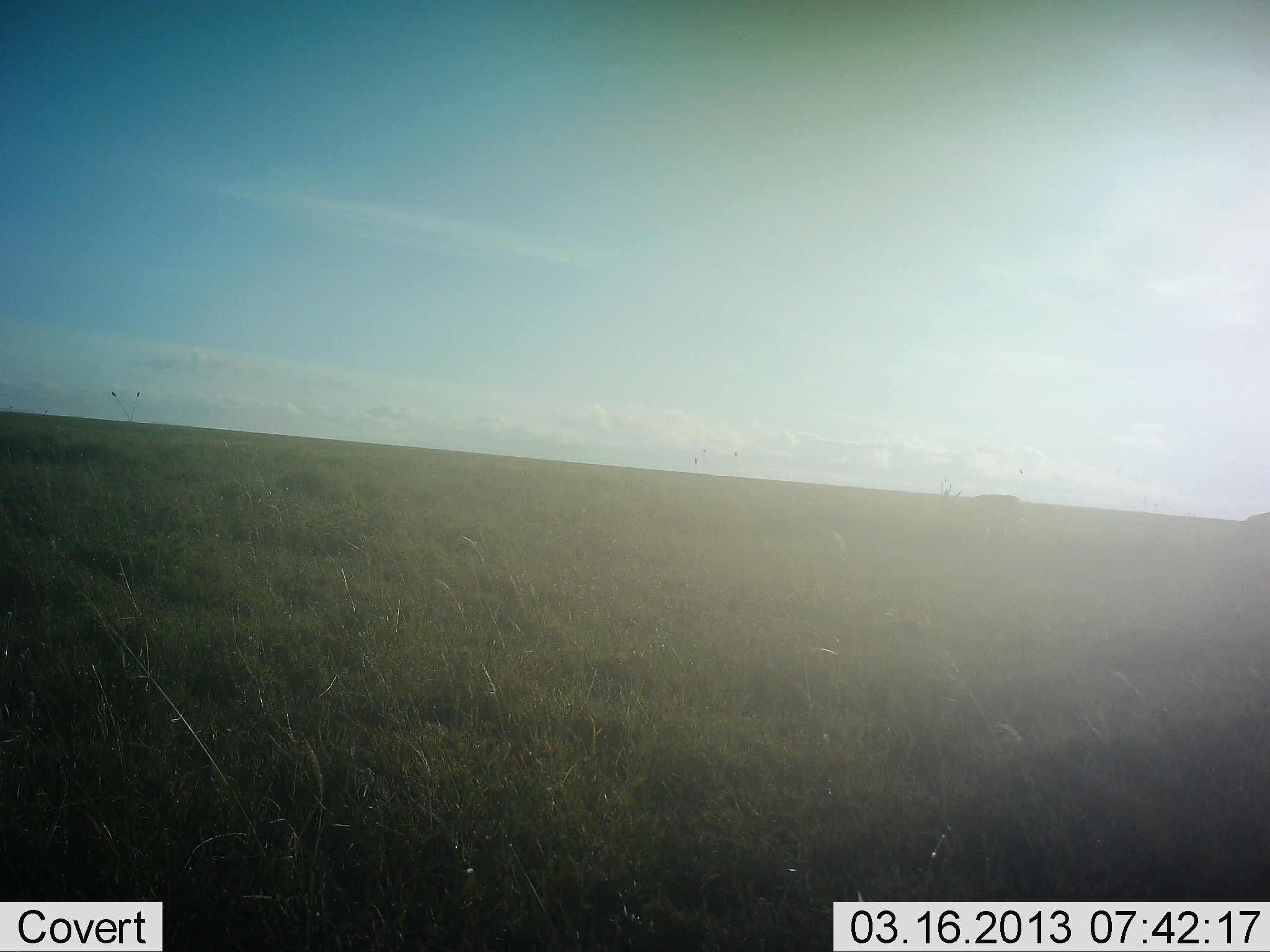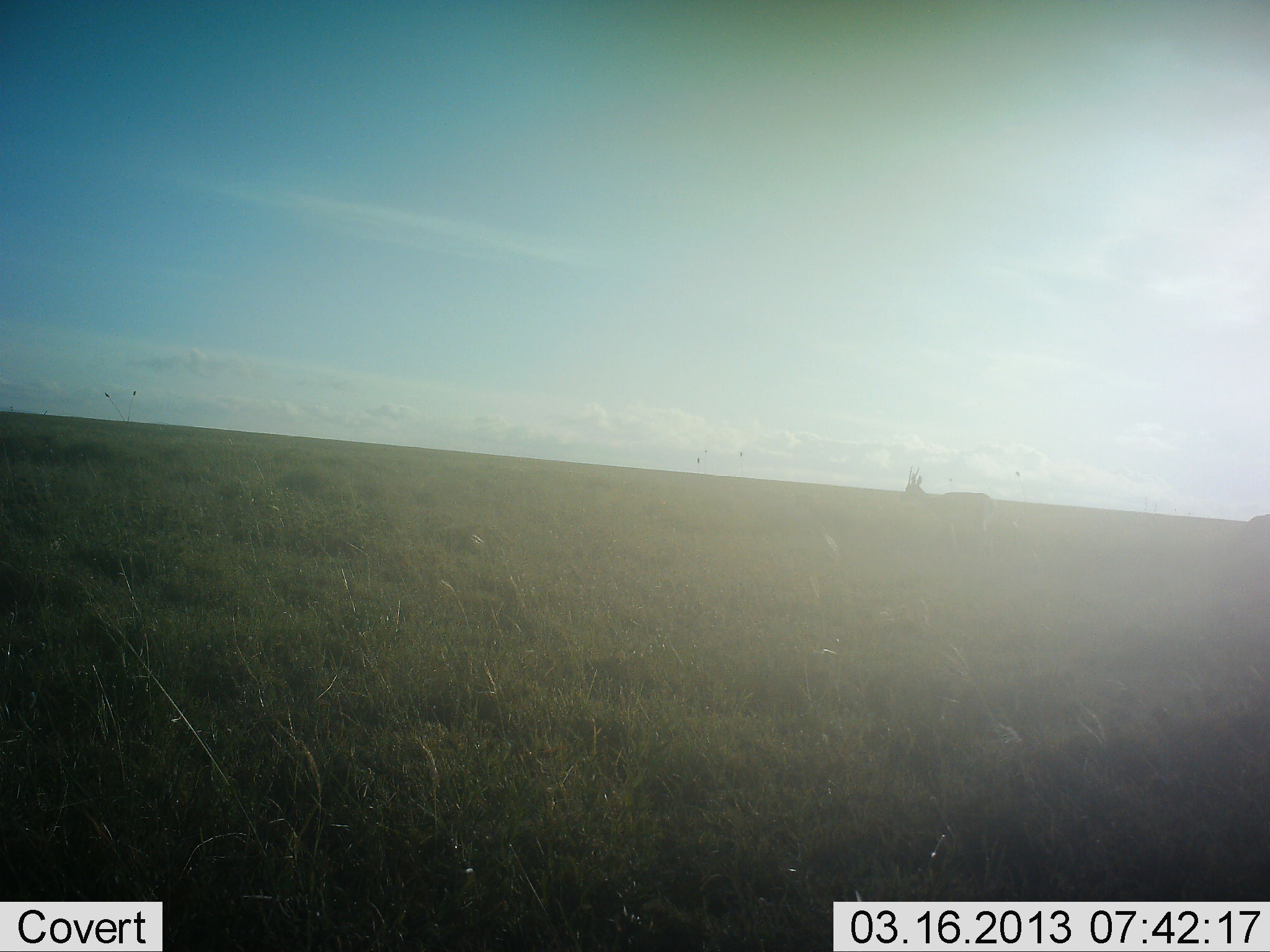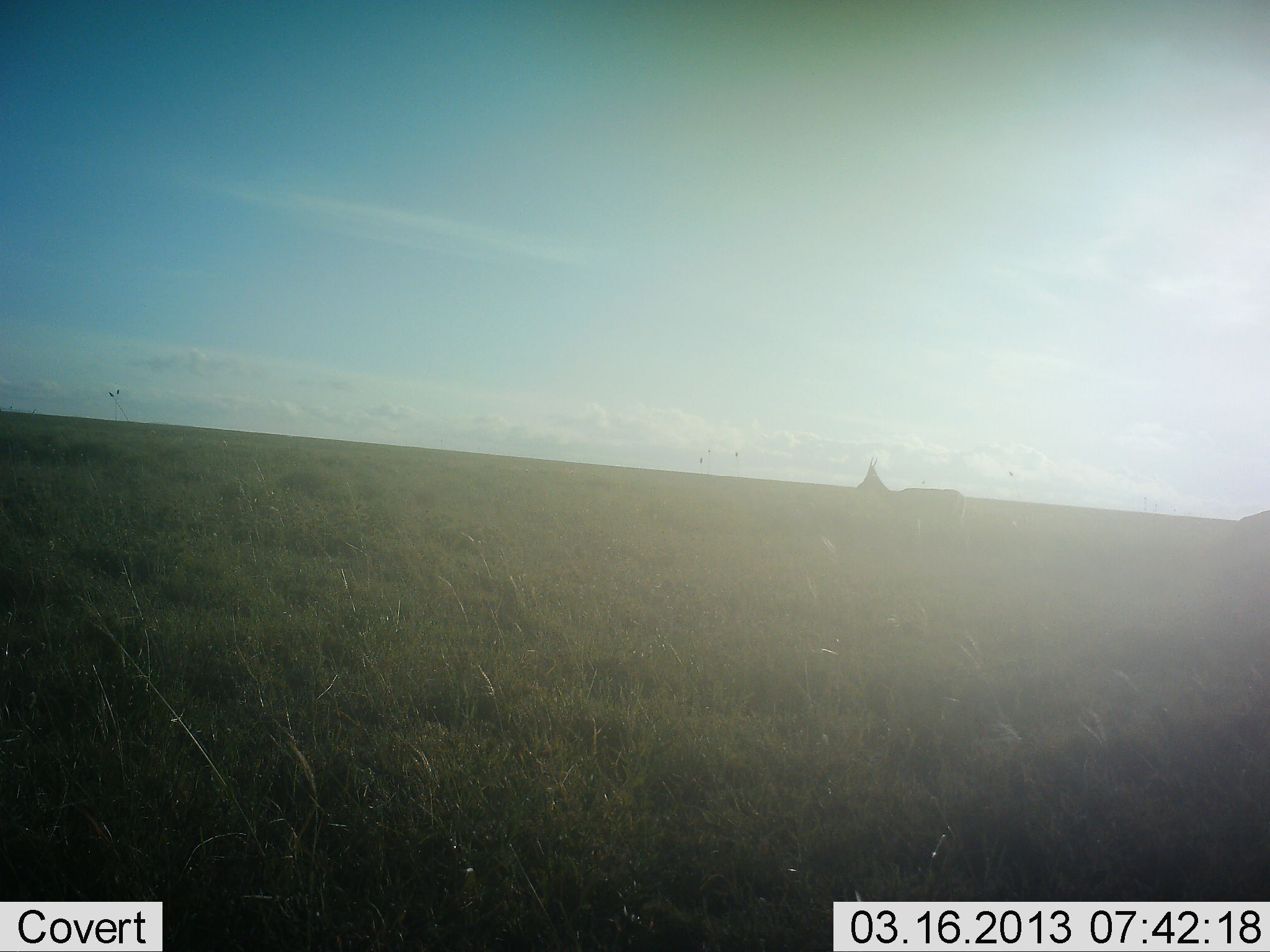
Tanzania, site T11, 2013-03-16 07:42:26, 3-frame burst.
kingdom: Animalia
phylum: Chordata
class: Mammalia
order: Artiodactyla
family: Bovidae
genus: Eudorcas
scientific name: Eudorcas thomsonii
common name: thomson's gazelle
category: gazellethomsons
Gazellethomsons (thomson's gazelle) (Eudorcas thomsonii), count 2. Behavior (volunteer vote fractions): standing 0%, resting 0%, moving 100%, interacting 0%. Young present (vote fraction): 0%. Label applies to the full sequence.